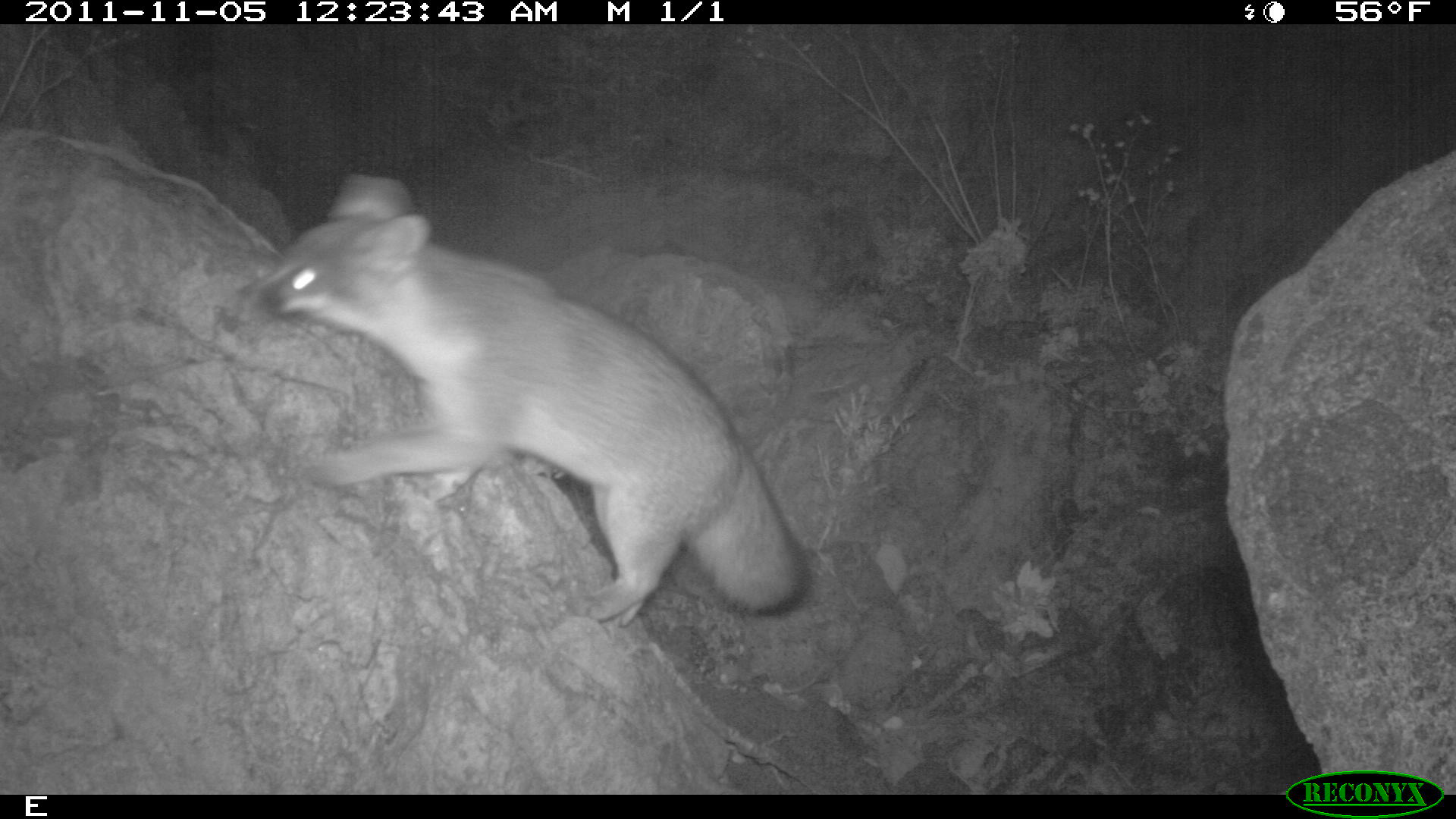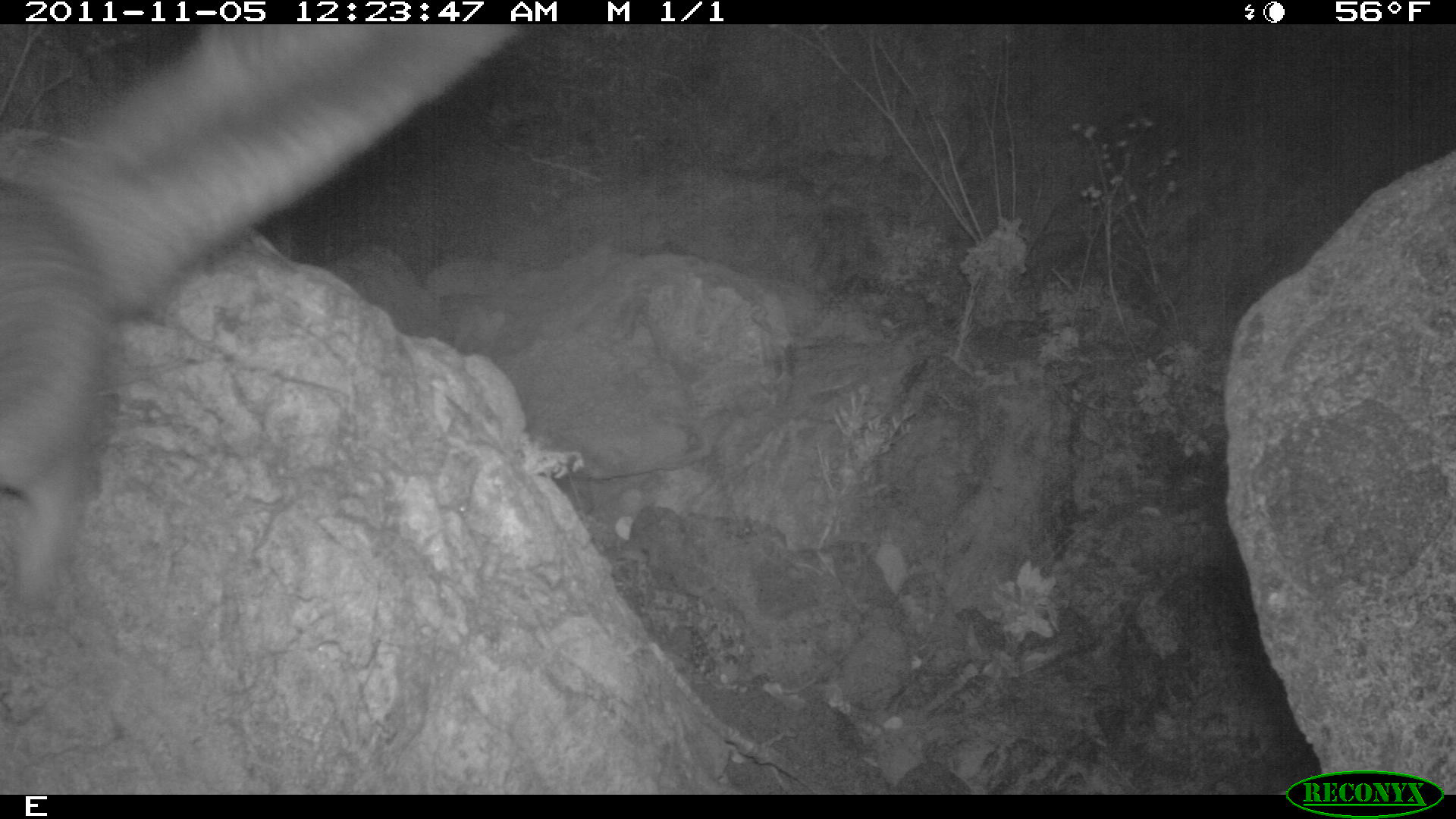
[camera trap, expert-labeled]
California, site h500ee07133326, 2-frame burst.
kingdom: Animalia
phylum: Chordata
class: Mammalia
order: Carnivora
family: Canidae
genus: Urocyon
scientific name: Urocyon littoralis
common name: island fox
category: fox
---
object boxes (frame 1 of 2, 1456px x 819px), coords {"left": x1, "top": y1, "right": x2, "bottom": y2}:
fox: {"left": 236, "top": 172, "right": 808, "bottom": 626}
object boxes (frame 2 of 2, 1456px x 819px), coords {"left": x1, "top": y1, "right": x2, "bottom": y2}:
fox: {"left": 0, "top": 24, "right": 524, "bottom": 607}